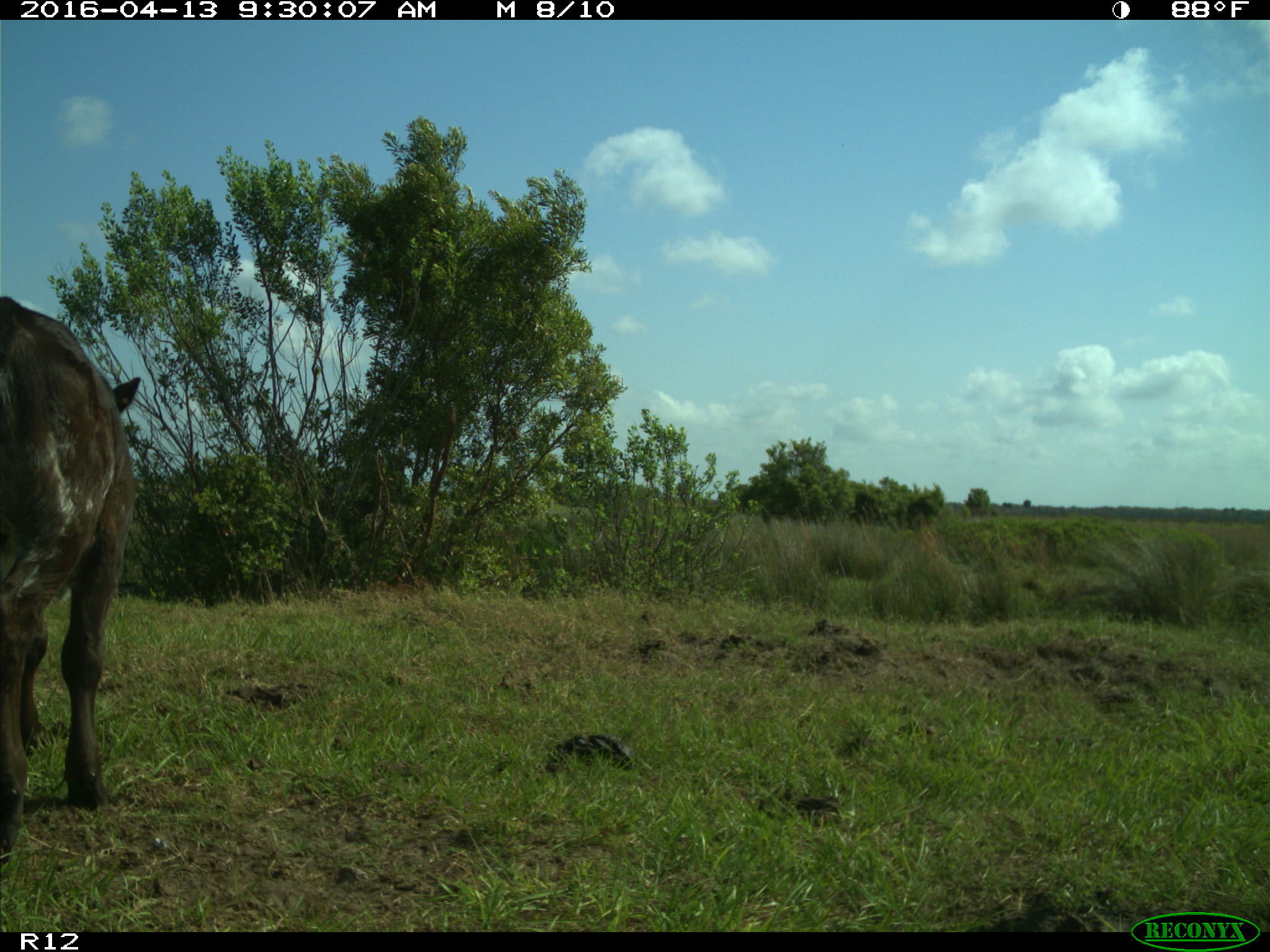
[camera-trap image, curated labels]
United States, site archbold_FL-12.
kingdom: Animalia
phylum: Chordata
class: Mammalia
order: Artiodactyla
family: Bovidae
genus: Bos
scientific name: Bos taurus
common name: domestic cow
Bos taurus (domestic cow).